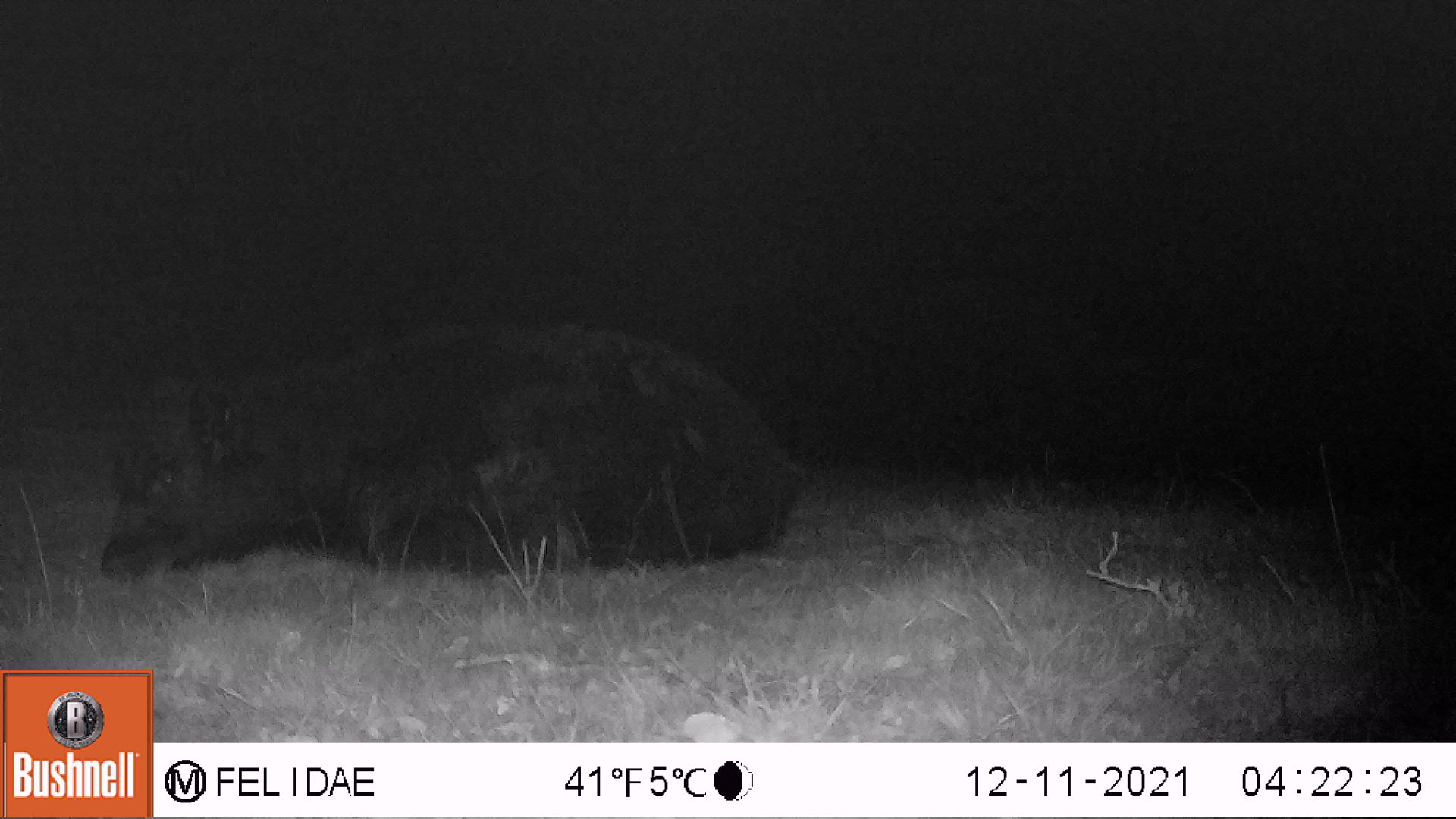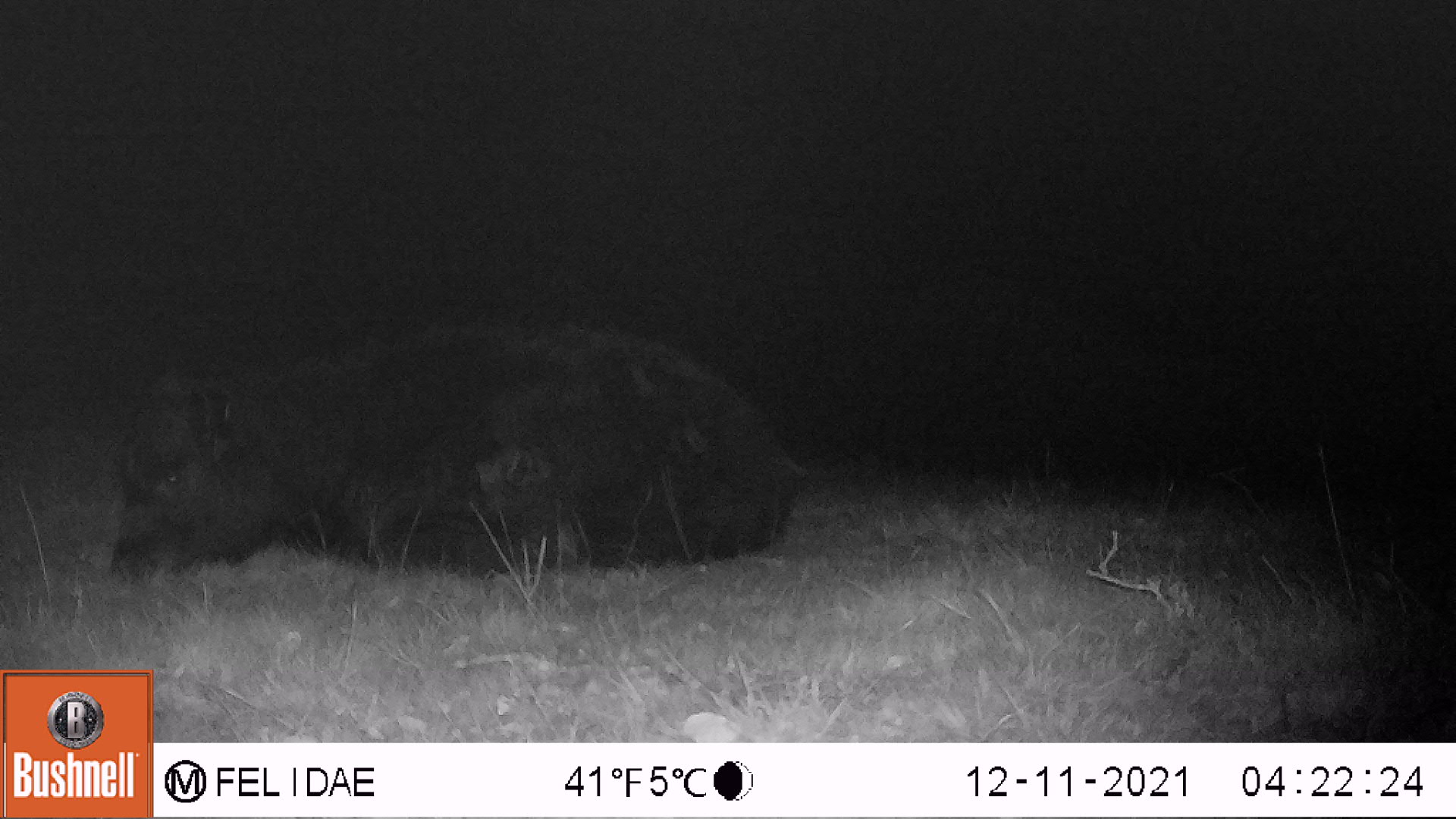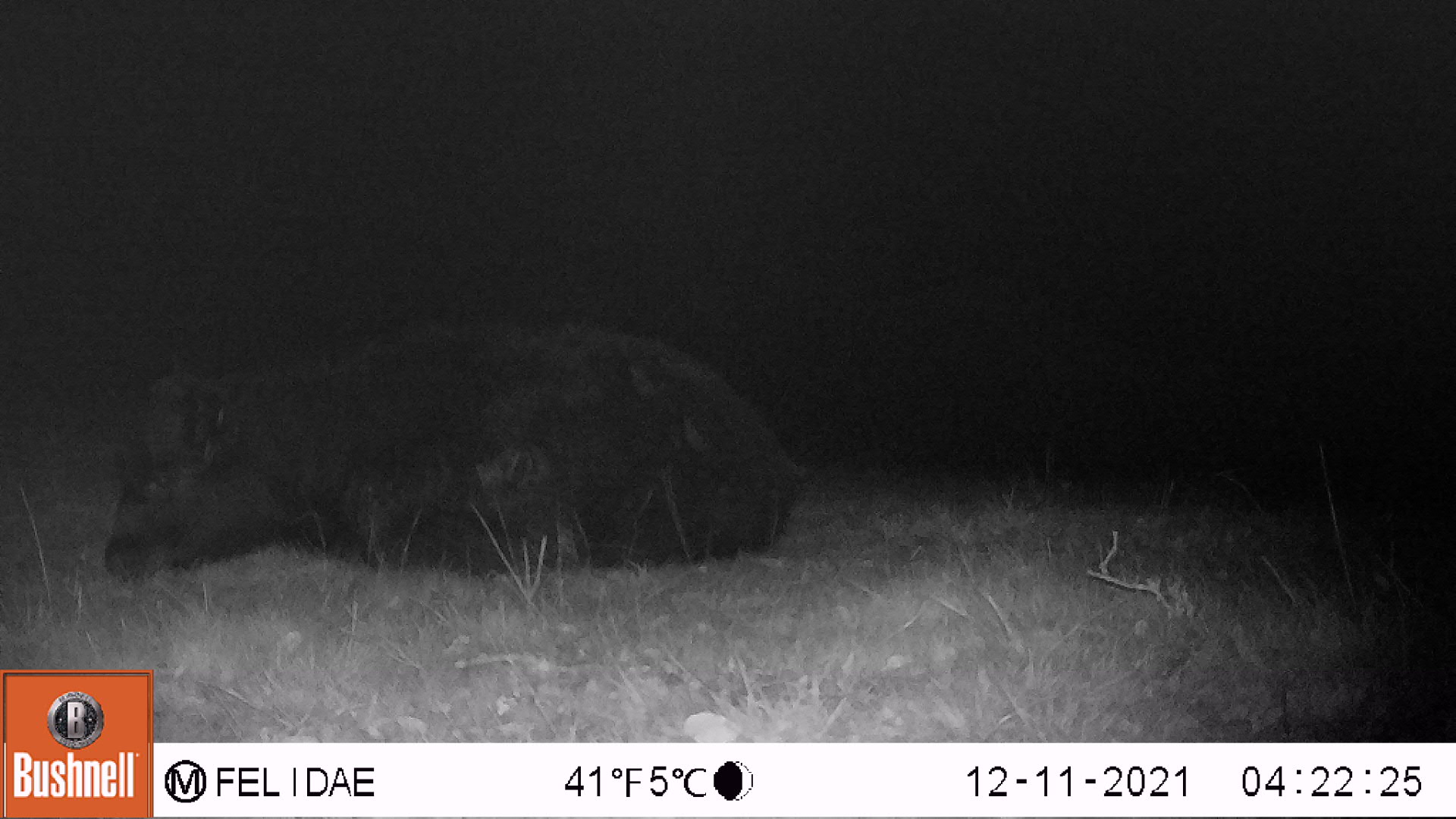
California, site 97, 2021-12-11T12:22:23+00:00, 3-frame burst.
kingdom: Animalia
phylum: Chordata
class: Mammalia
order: Artiodactyla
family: Bovidae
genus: Bos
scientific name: Bos taurus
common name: domestic cattle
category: cattle